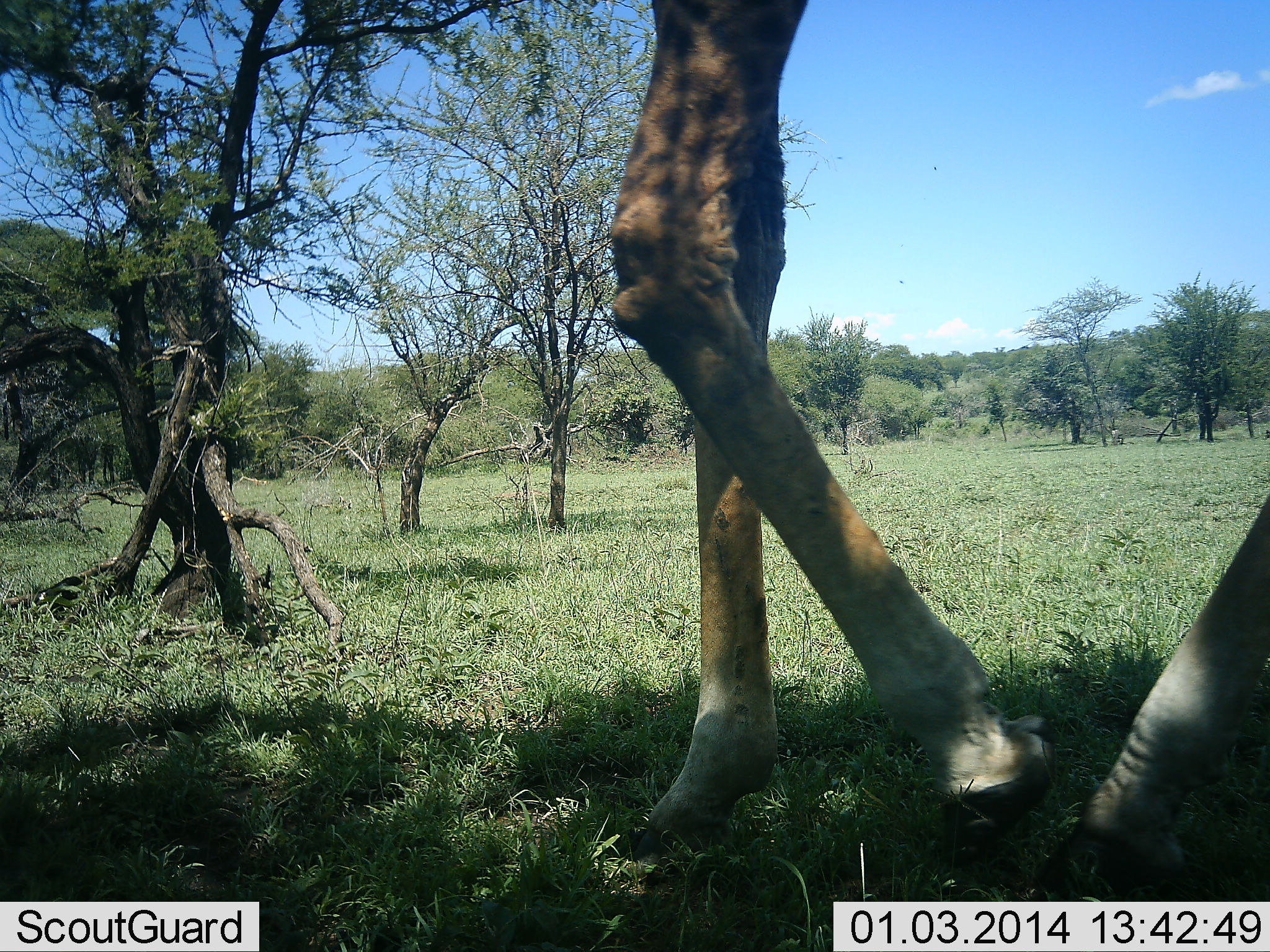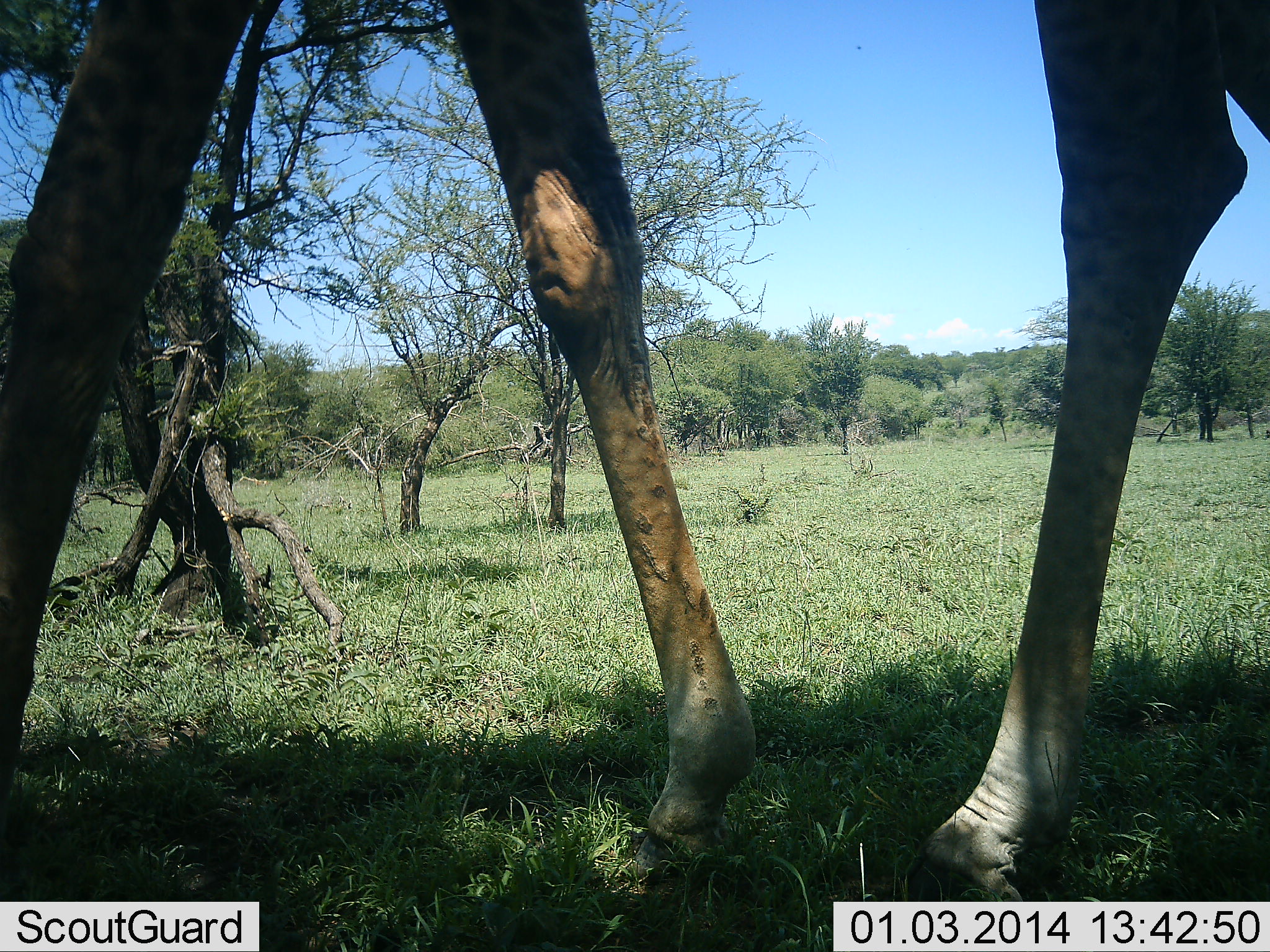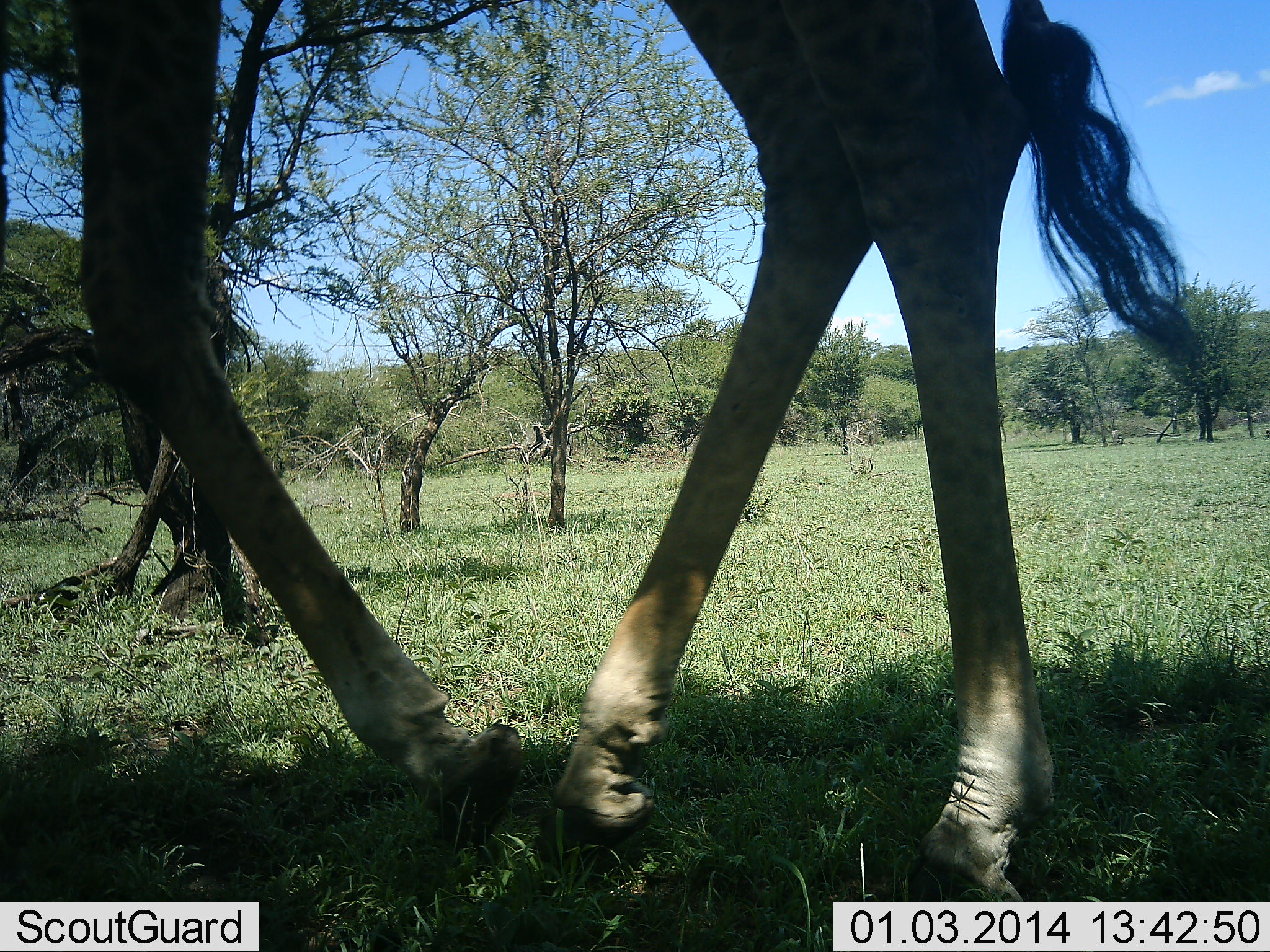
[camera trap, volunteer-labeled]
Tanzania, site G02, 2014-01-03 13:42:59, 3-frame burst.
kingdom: Animalia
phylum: Chordata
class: Mammalia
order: Artiodactyla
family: Giraffidae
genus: Giraffa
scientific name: Giraffa camelopardalis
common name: giraffe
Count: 1.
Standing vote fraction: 0%.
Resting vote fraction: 0%.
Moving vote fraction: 100%.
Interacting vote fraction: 0%.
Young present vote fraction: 0%.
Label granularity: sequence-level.